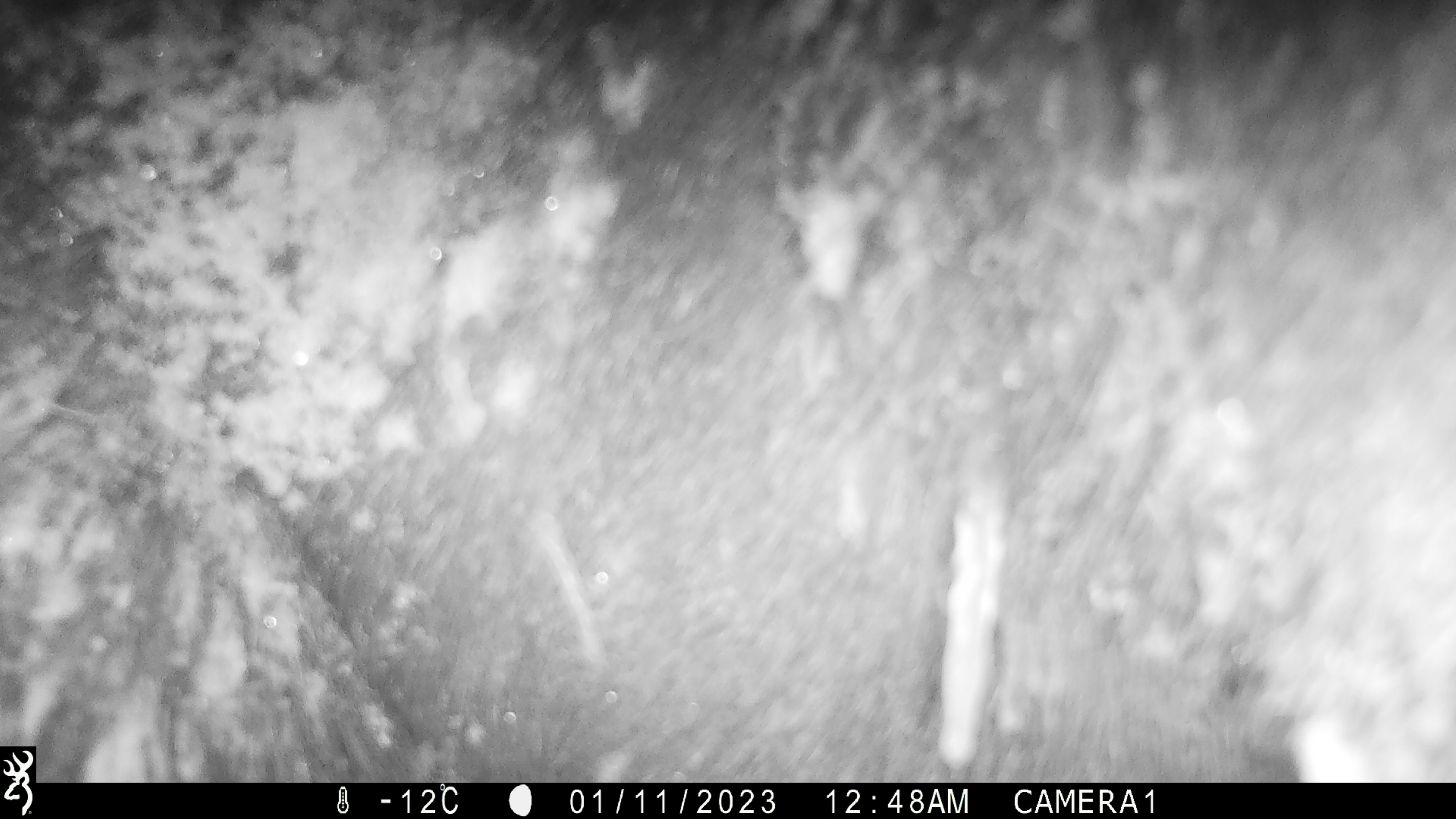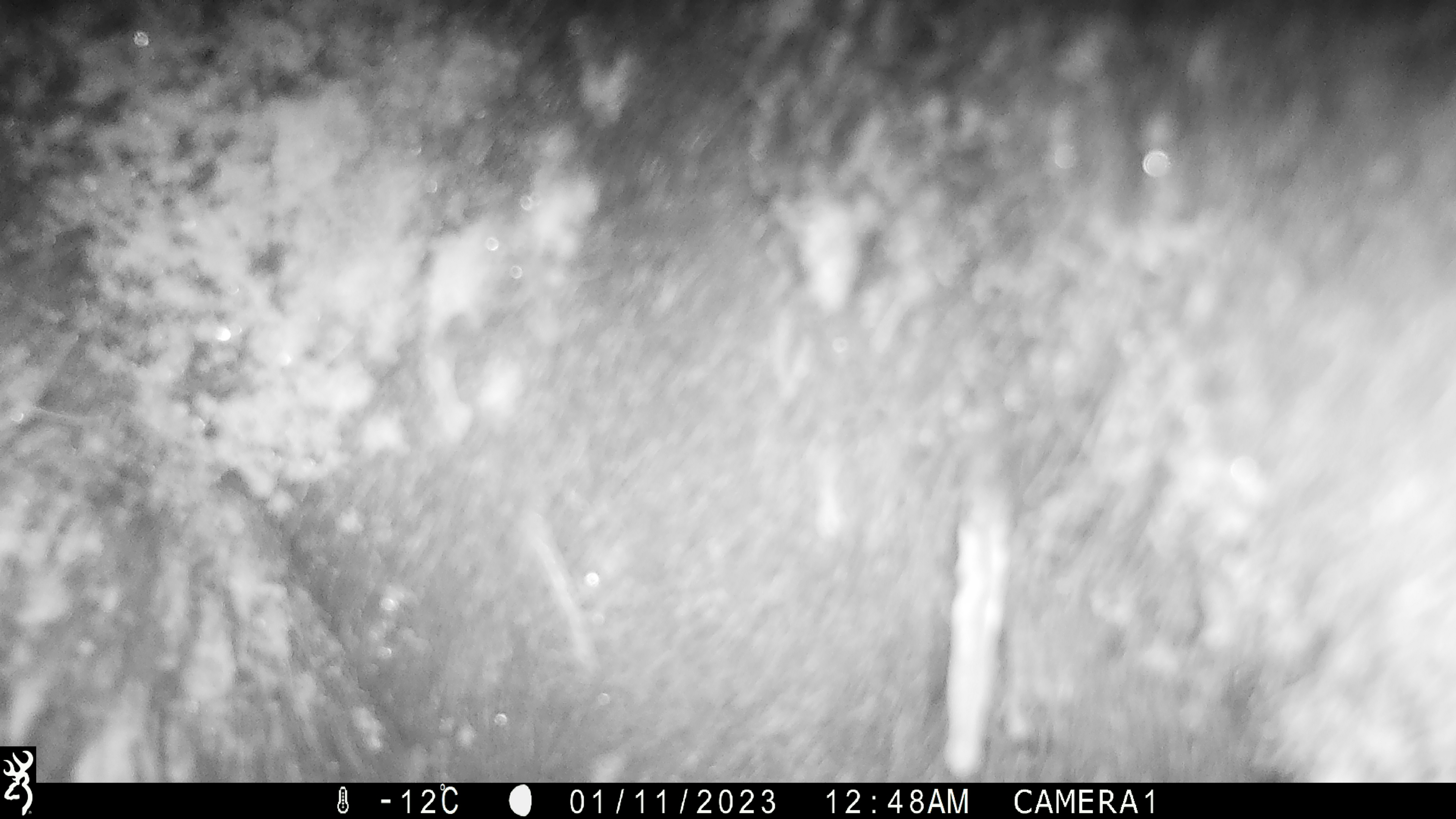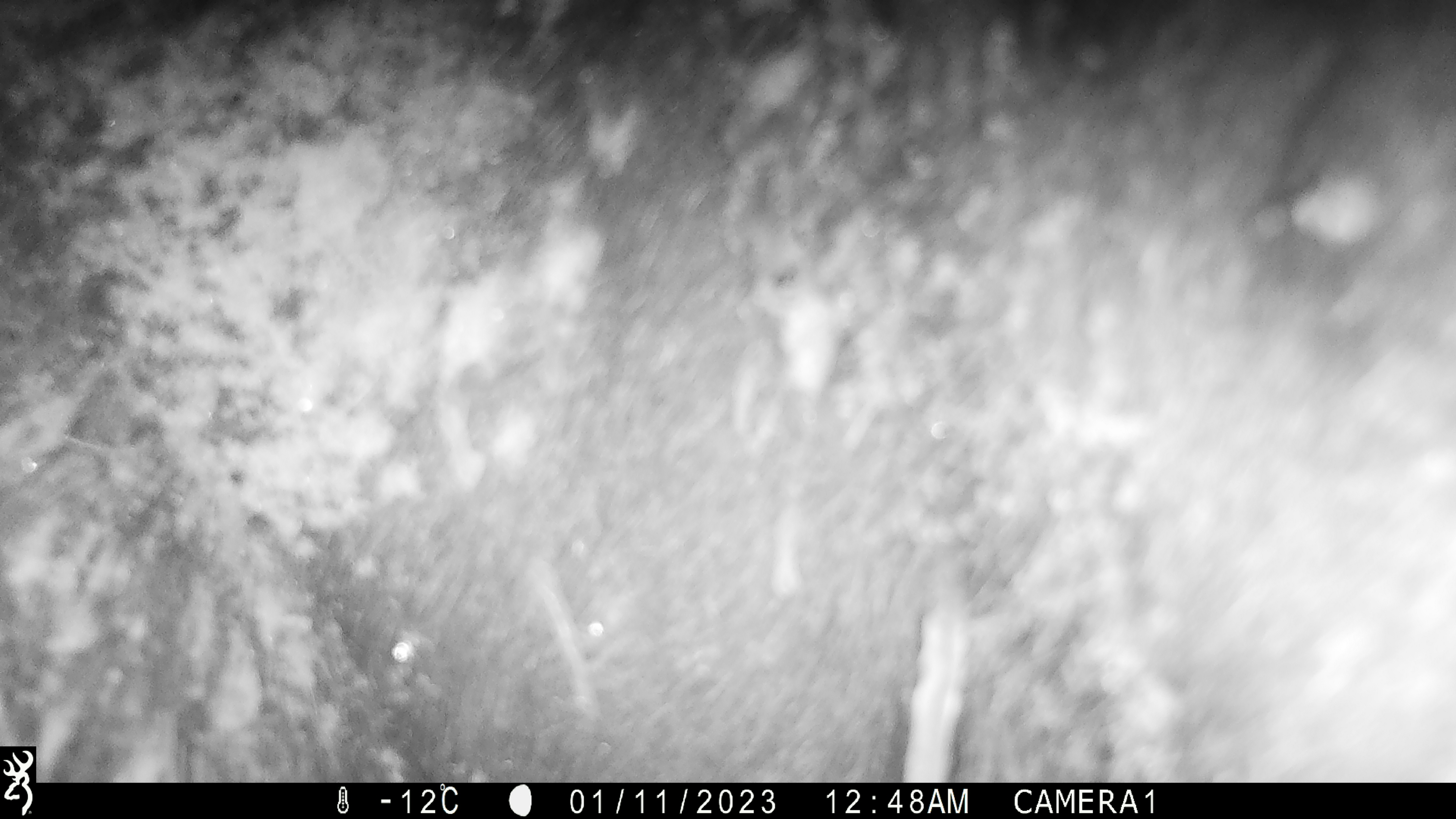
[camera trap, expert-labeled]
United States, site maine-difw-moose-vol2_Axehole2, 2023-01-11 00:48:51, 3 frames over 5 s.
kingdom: Animalia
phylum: Chordata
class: Mammalia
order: Artiodactyla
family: Cervidae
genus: Alces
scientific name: Alces alces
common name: moose